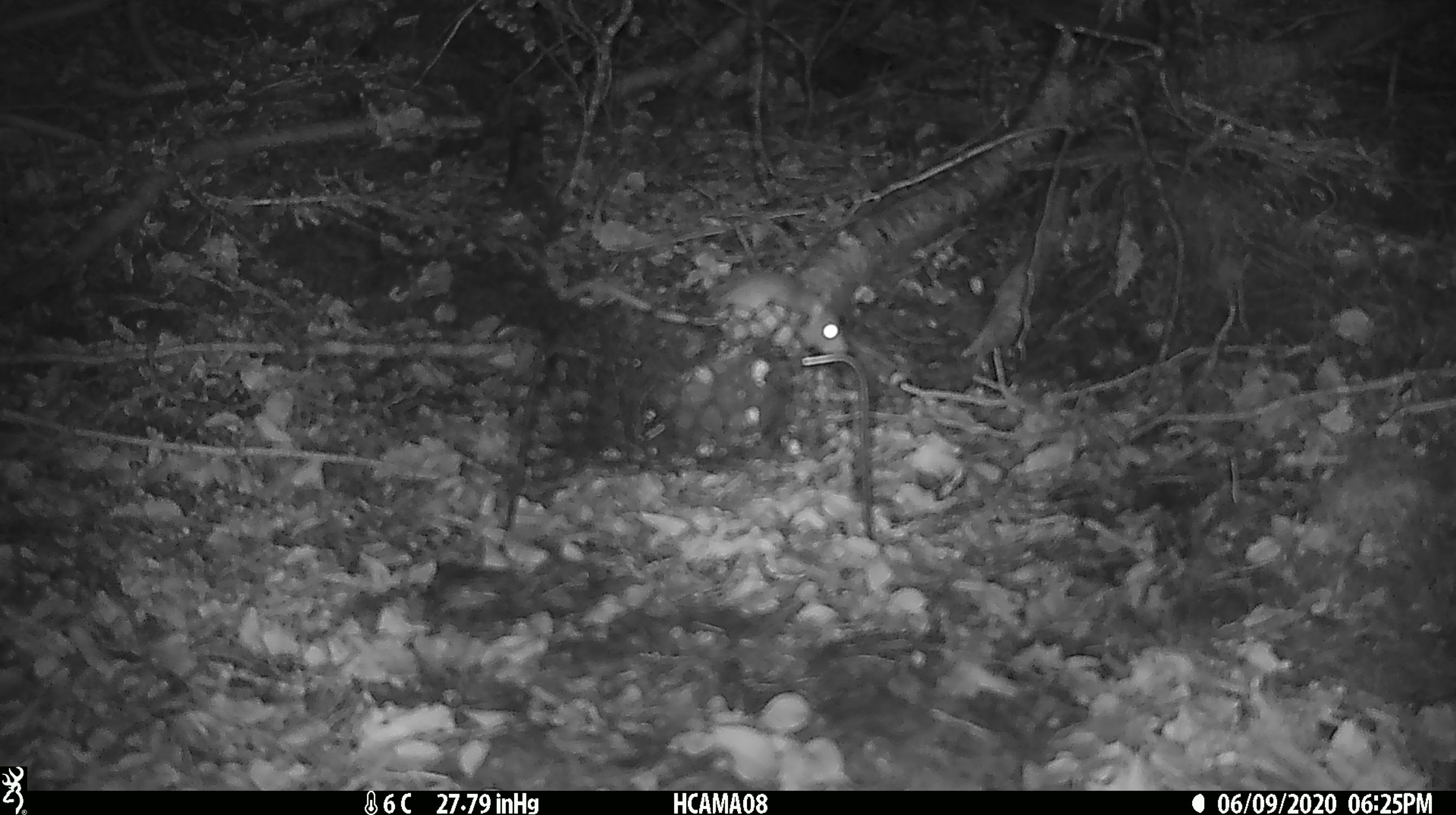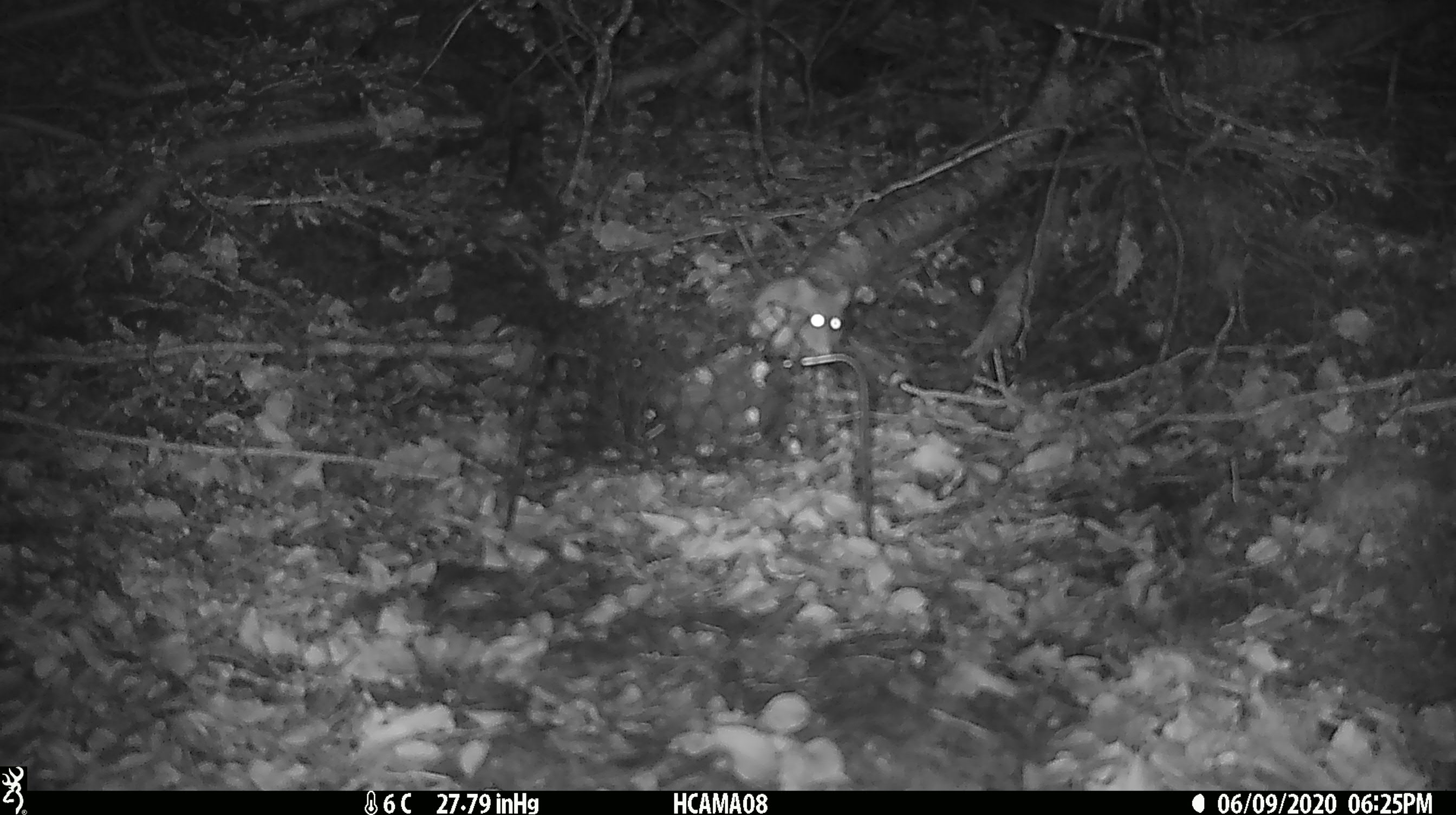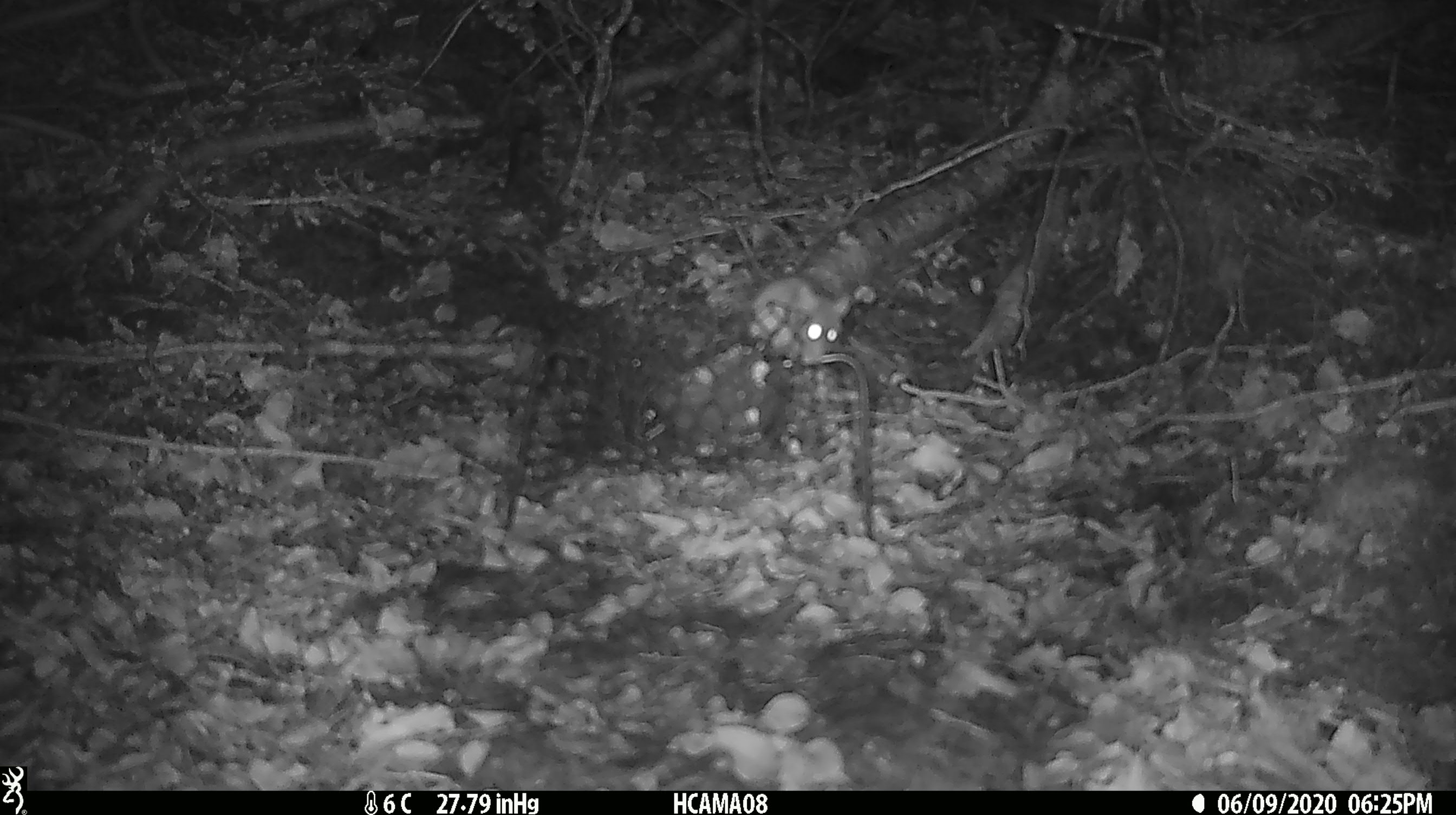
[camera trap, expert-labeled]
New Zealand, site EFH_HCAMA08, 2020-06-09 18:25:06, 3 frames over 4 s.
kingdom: Animalia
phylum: Chordata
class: Mammalia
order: Rodentia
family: Muridae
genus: Mus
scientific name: Mus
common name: mouse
Mouse (Mus).